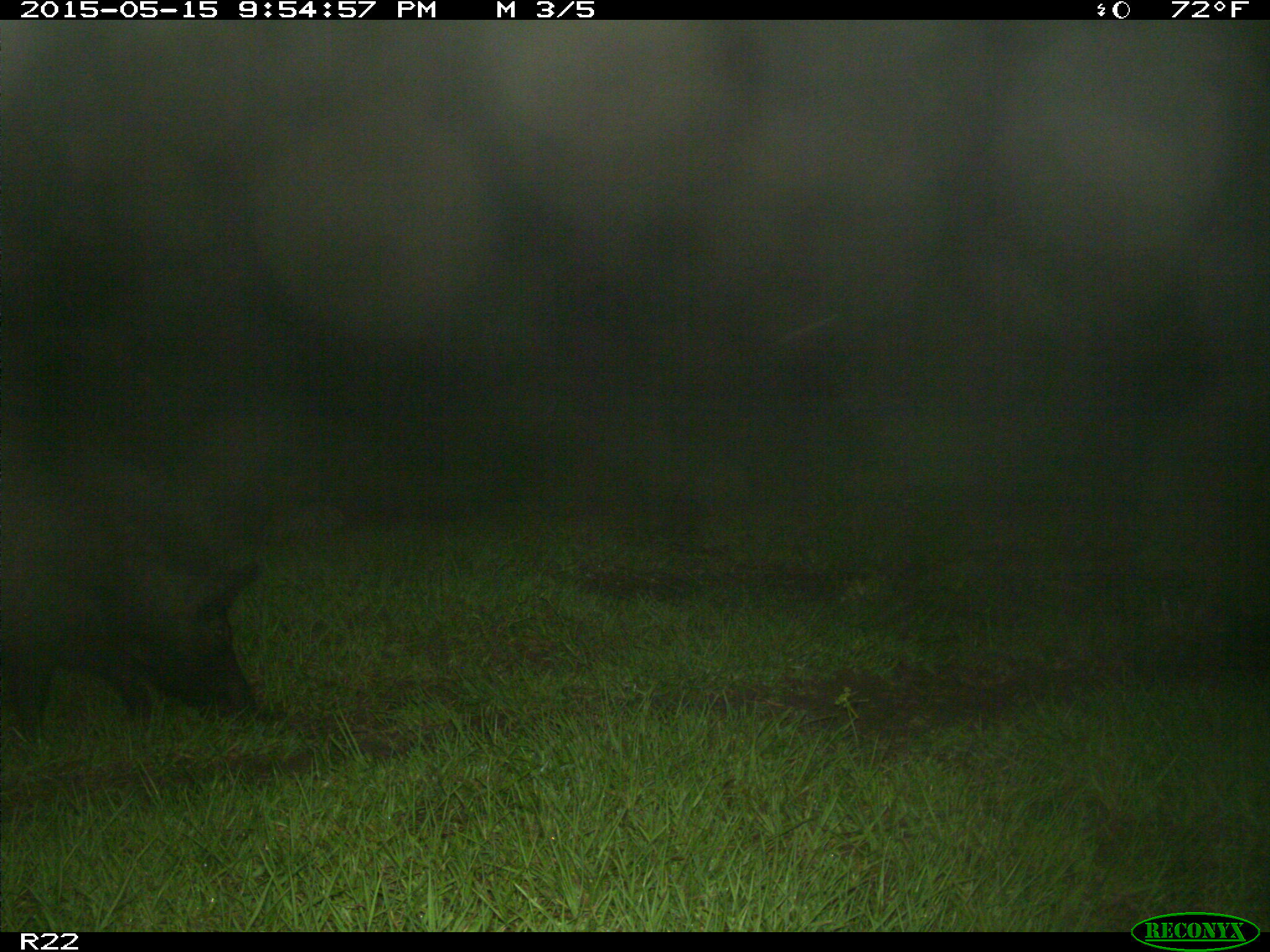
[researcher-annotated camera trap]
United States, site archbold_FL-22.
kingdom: Animalia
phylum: Chordata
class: Mammalia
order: Artiodactyla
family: Suidae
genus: Sus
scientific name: Sus scrofa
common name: wild boar